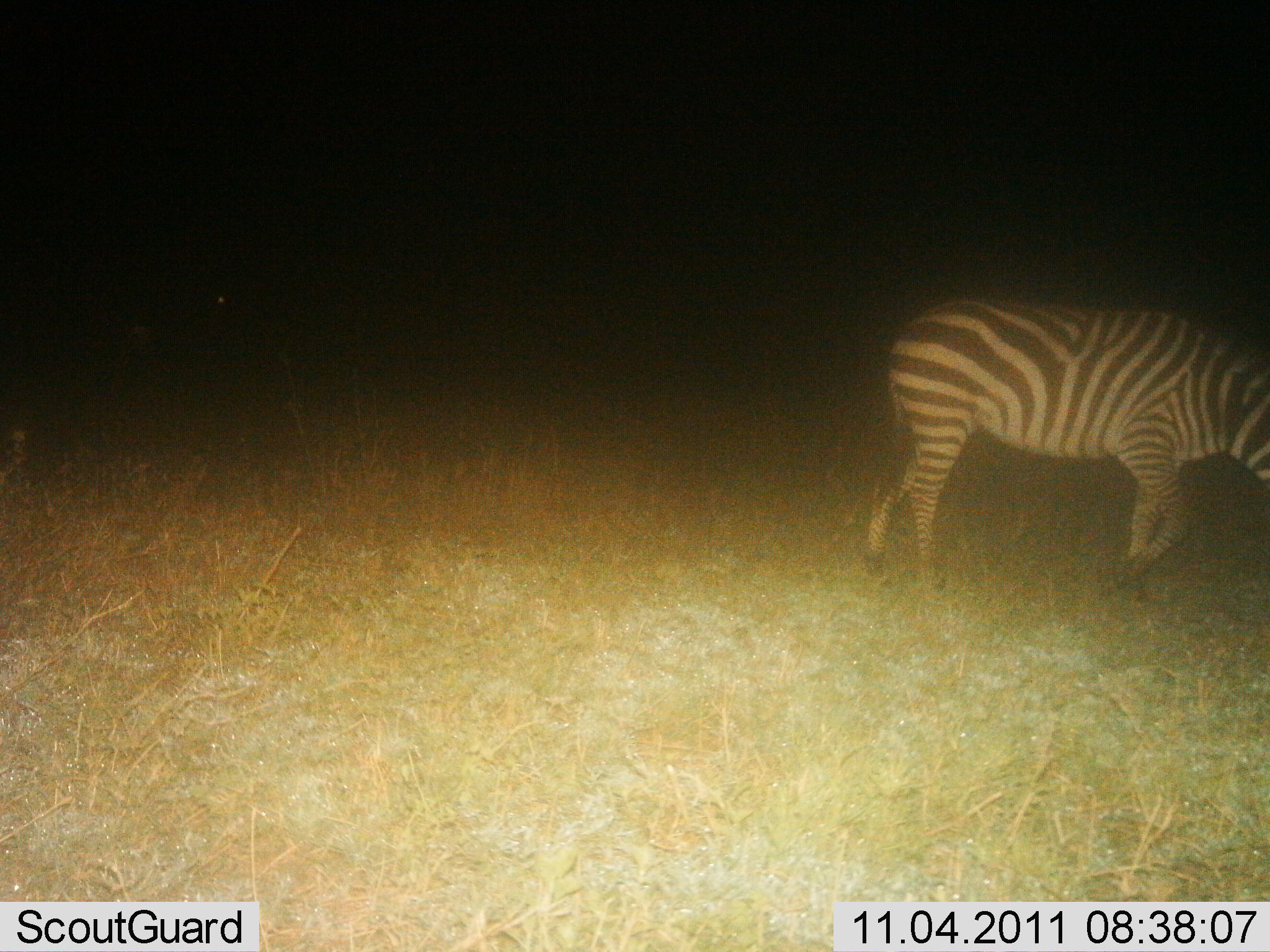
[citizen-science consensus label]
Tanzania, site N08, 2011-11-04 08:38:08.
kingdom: Animalia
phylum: Chordata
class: Mammalia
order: Perissodactyla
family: Equidae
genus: Equus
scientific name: Equus quagga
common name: plains zebra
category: zebra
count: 1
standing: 33%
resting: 0%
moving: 75%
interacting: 0%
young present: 0%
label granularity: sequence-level